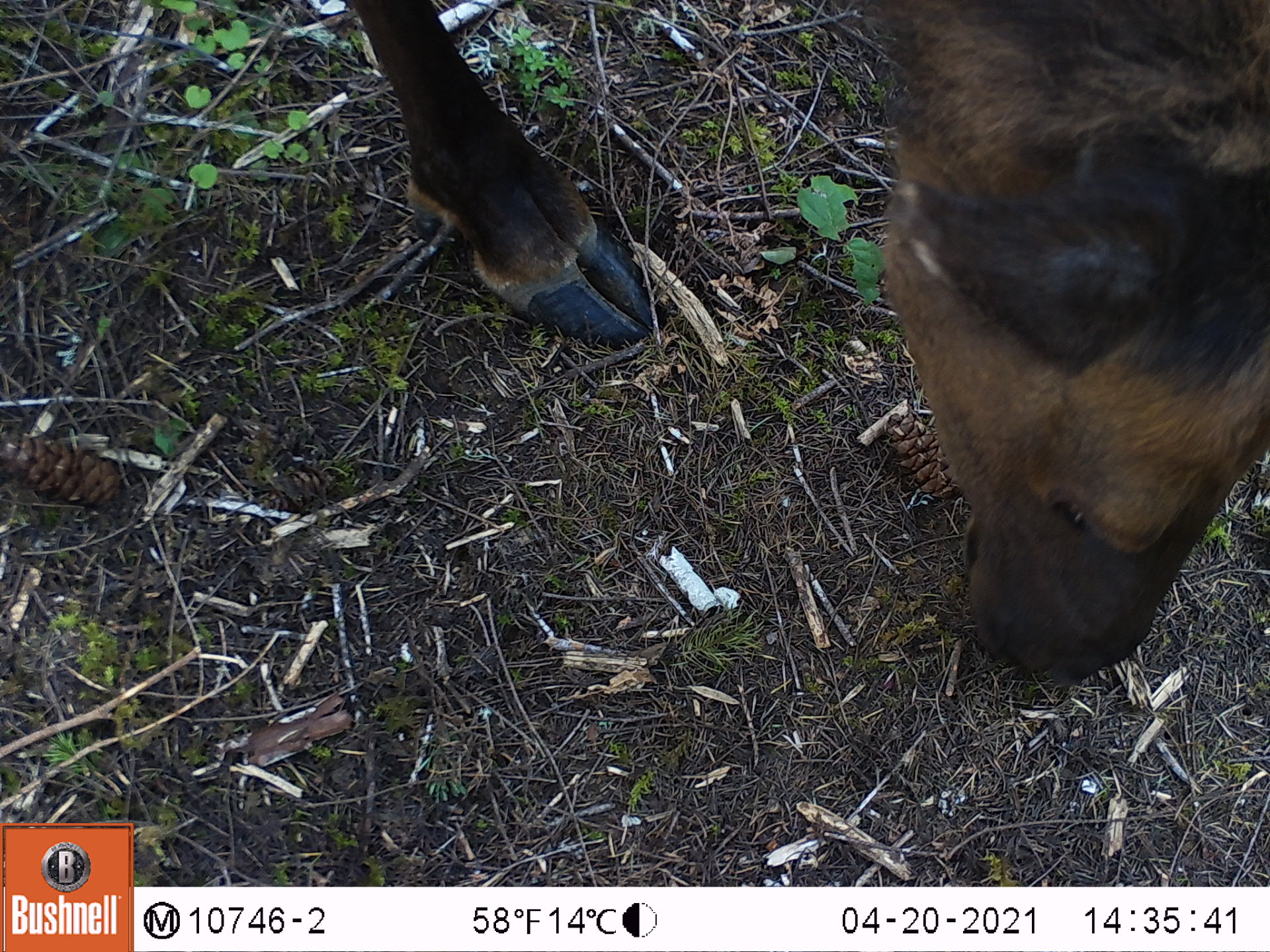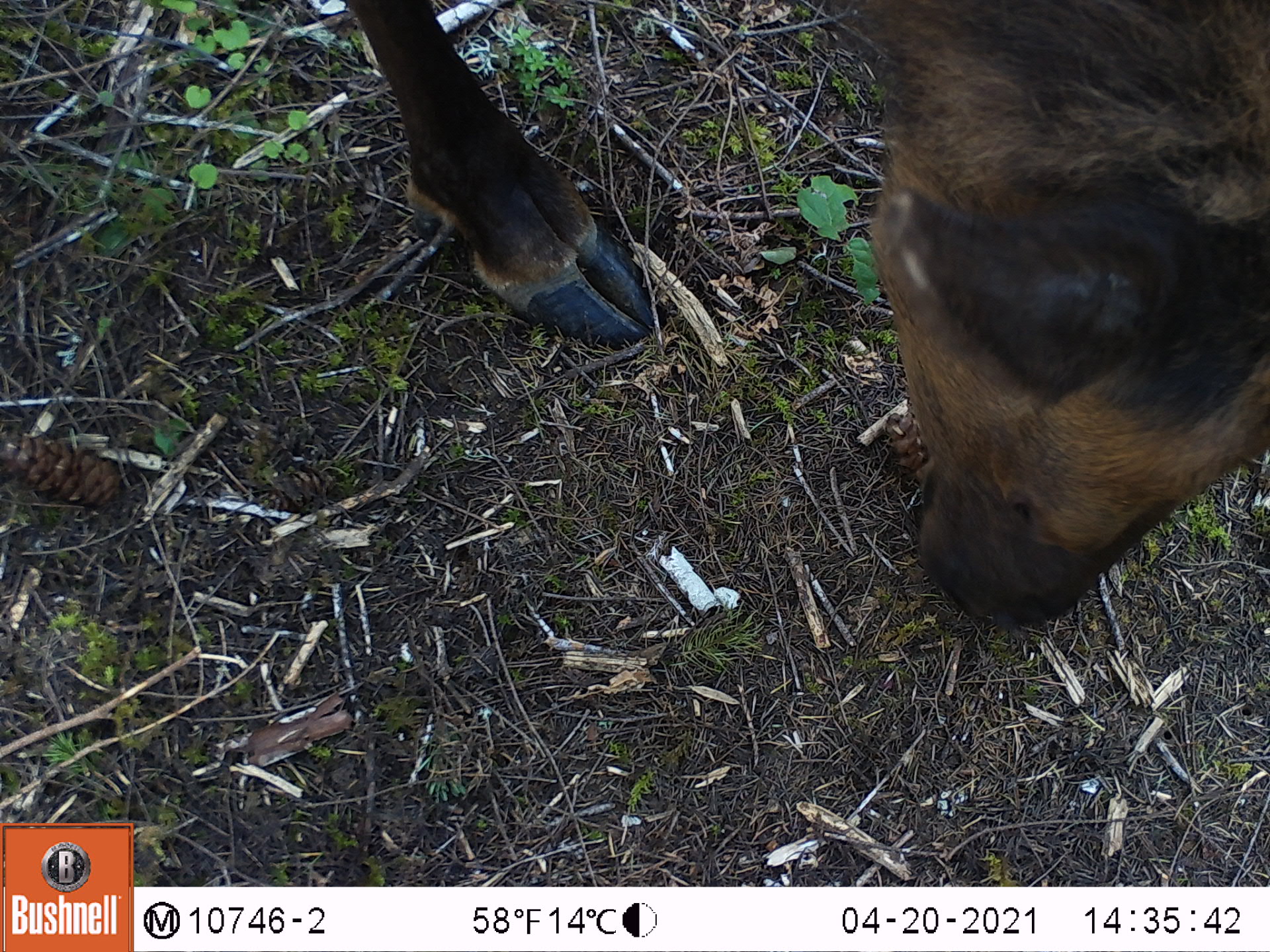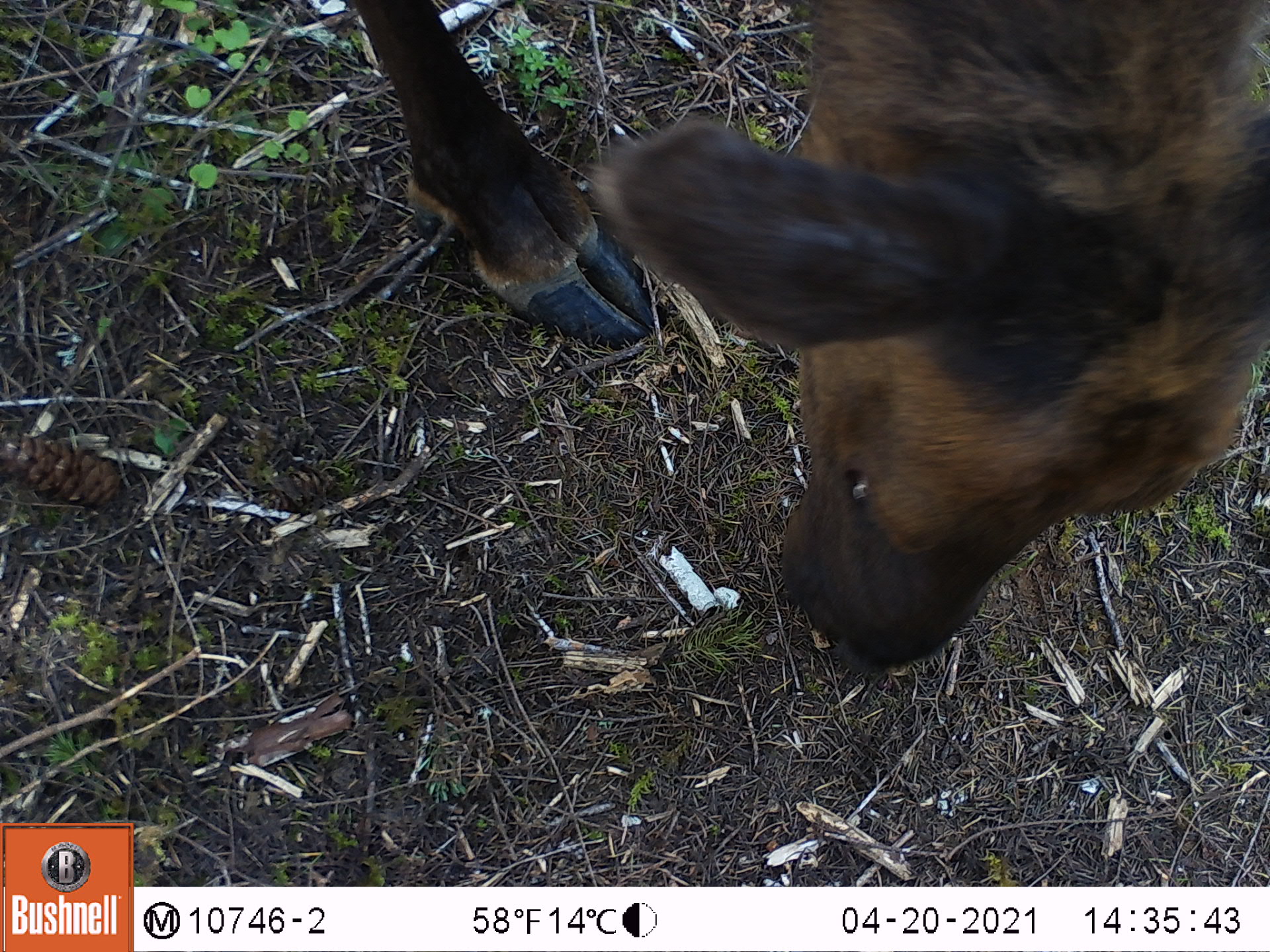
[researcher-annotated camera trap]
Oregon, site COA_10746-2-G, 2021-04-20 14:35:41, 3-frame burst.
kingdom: Animalia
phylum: Chordata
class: Mammalia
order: Artiodactyla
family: Cervidae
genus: Cervus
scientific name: Cervus canadensis roosevelti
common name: roosevelt elk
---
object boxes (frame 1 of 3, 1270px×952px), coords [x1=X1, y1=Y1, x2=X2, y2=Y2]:
roosevelt elk: [x1=338, y1=0, x2=1262, y2=697]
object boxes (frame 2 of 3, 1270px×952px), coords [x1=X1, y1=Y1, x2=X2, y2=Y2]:
roosevelt elk: [x1=340, y1=0, x2=1266, y2=644]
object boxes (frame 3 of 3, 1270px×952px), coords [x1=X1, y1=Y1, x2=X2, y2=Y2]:
roosevelt elk: [x1=353, y1=0, x2=1266, y2=686]